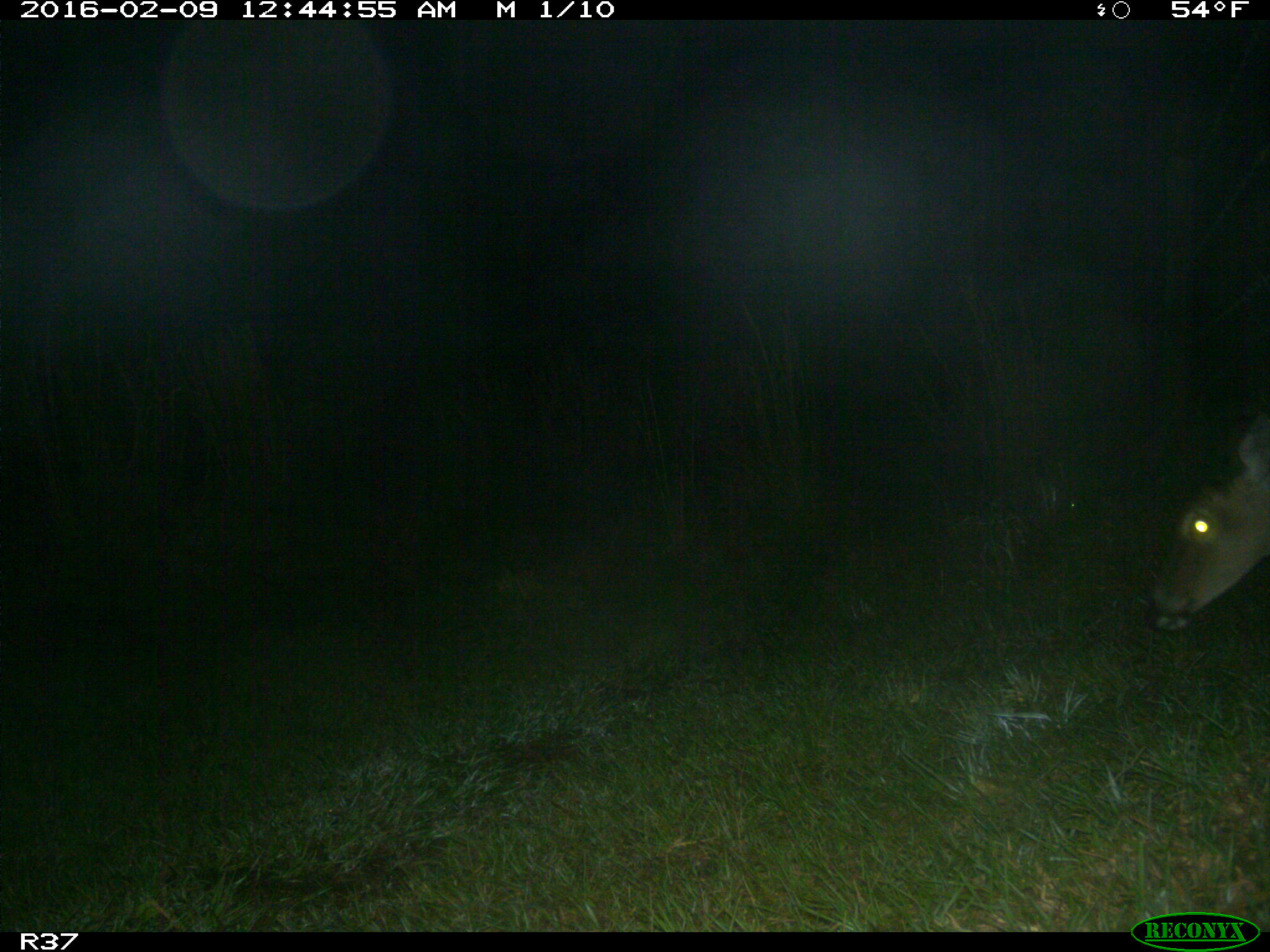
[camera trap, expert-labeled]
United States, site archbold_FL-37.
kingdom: Animalia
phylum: Chordata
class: Mammalia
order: Artiodactyla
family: Cervidae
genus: Odocoileus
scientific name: Odocoileus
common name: deer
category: unidentified deer